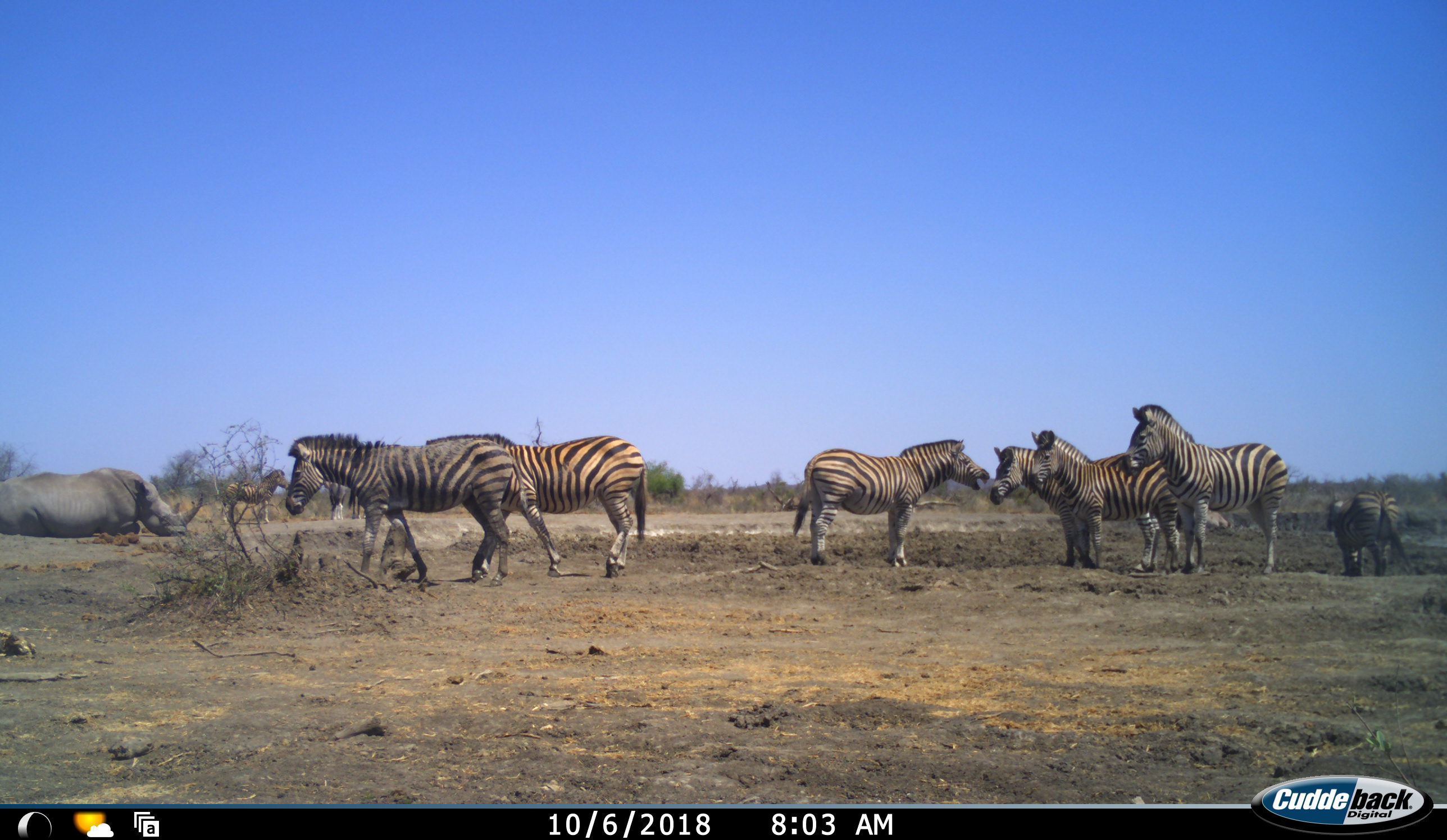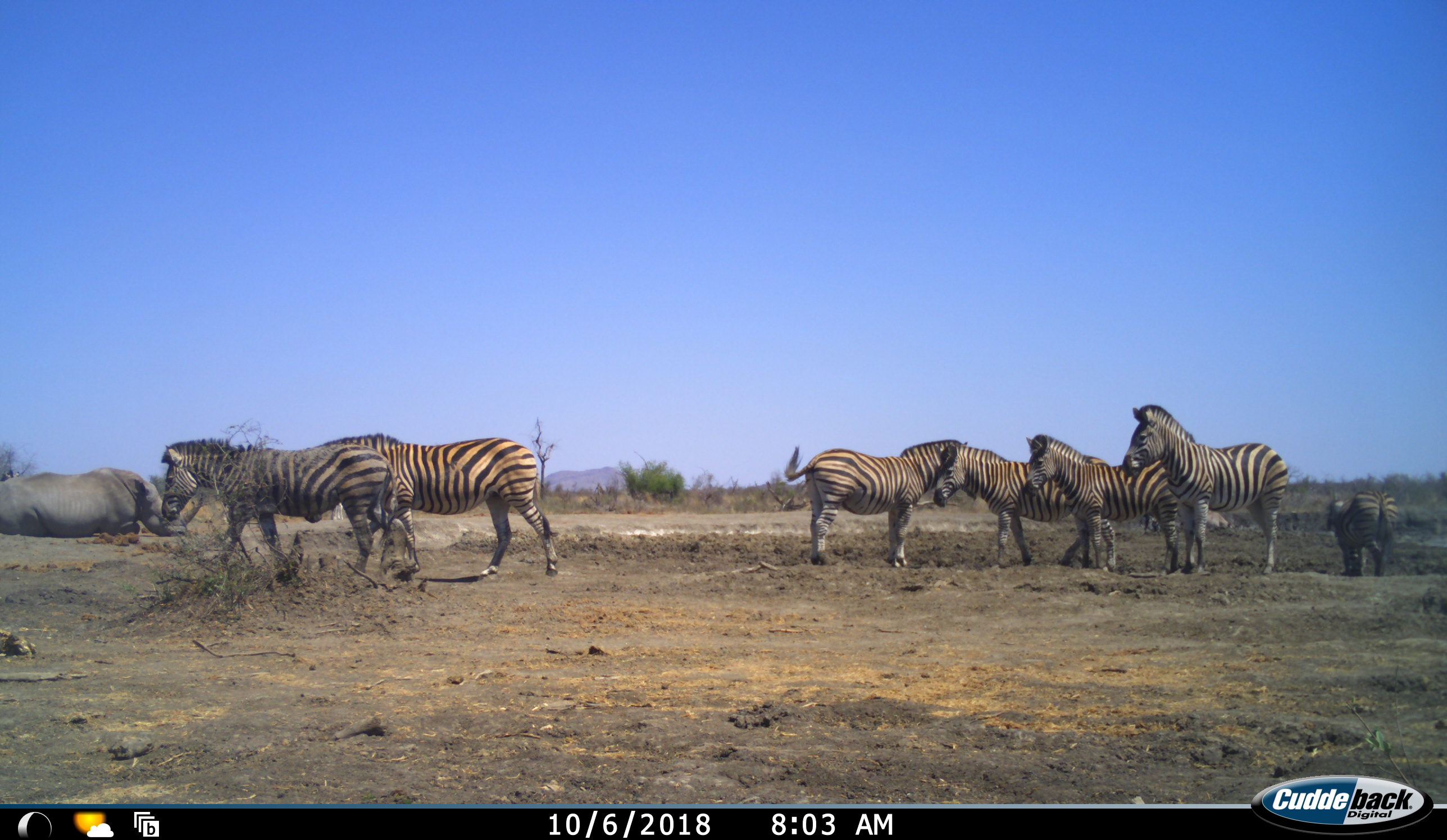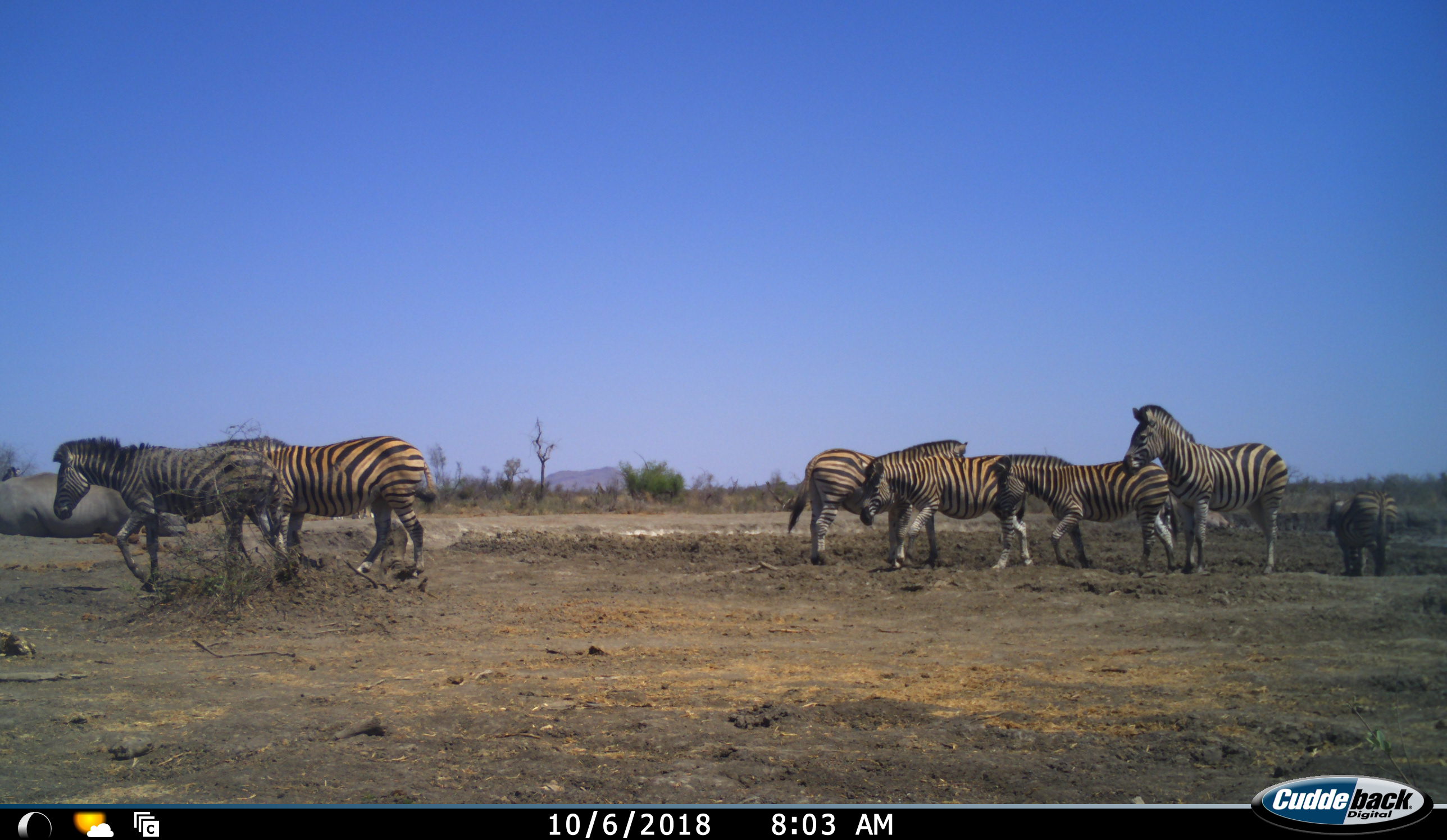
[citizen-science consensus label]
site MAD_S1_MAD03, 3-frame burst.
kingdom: Animalia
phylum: Chordata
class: Mammalia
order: Perissodactyla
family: Rhinocerotidae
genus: Ceratotherium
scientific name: Ceratotherium simum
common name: white rhinoceros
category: rhinoceroswhite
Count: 1.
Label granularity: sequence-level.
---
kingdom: Animalia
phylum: Chordata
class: Mammalia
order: Perissodactyla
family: Equidae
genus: Equus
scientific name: Equus quagga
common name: plains zebra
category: zebraplains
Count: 8.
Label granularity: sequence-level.